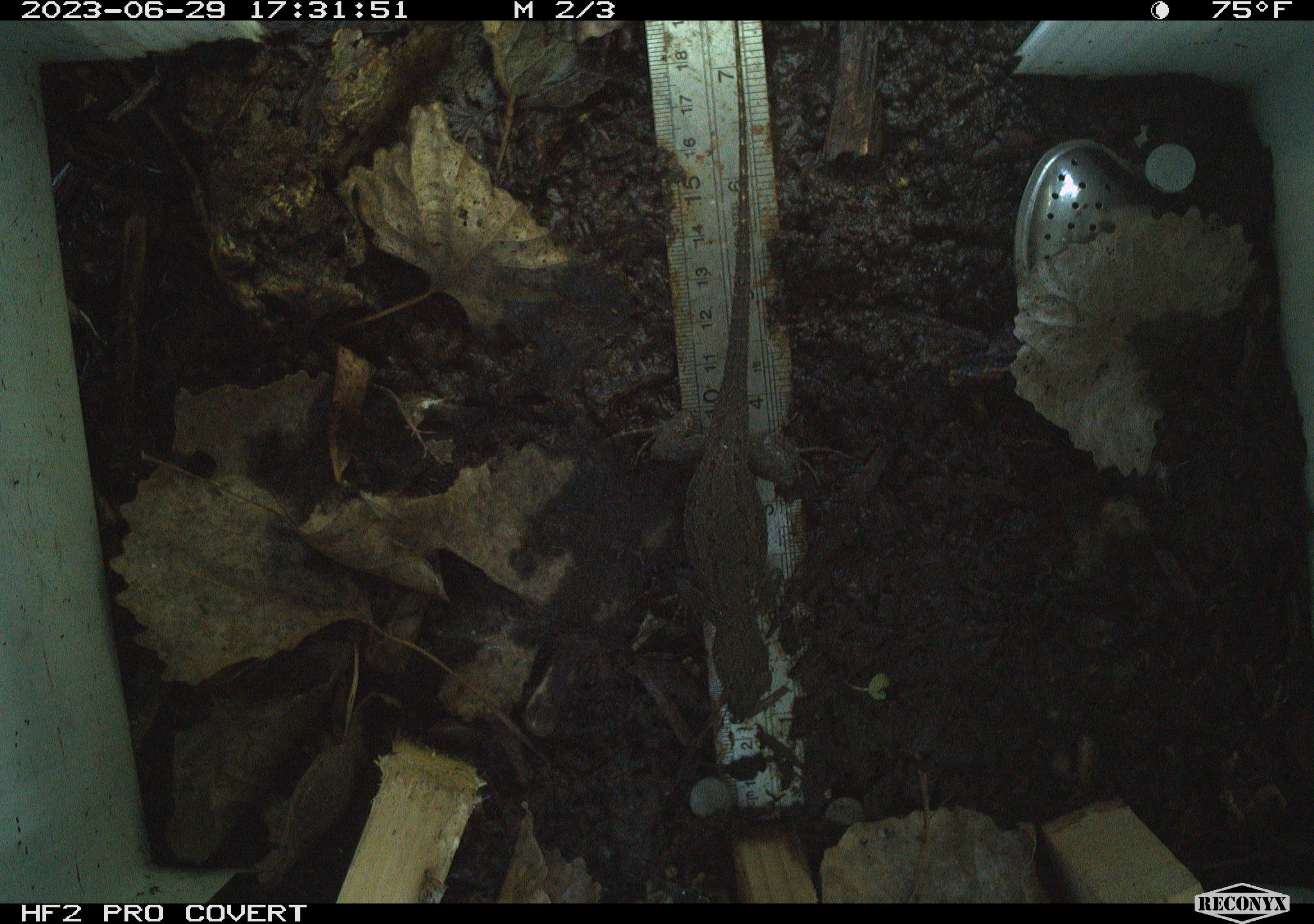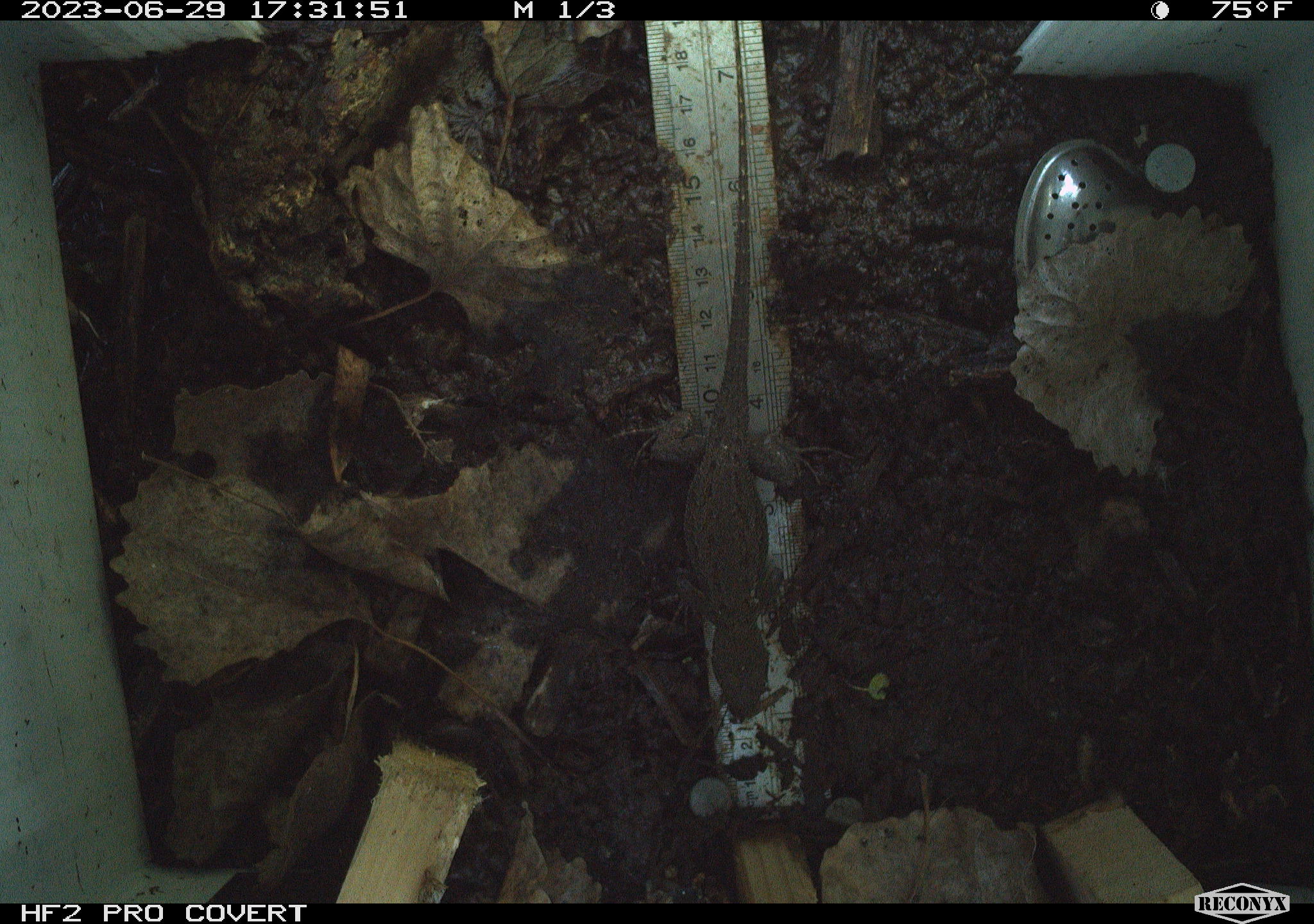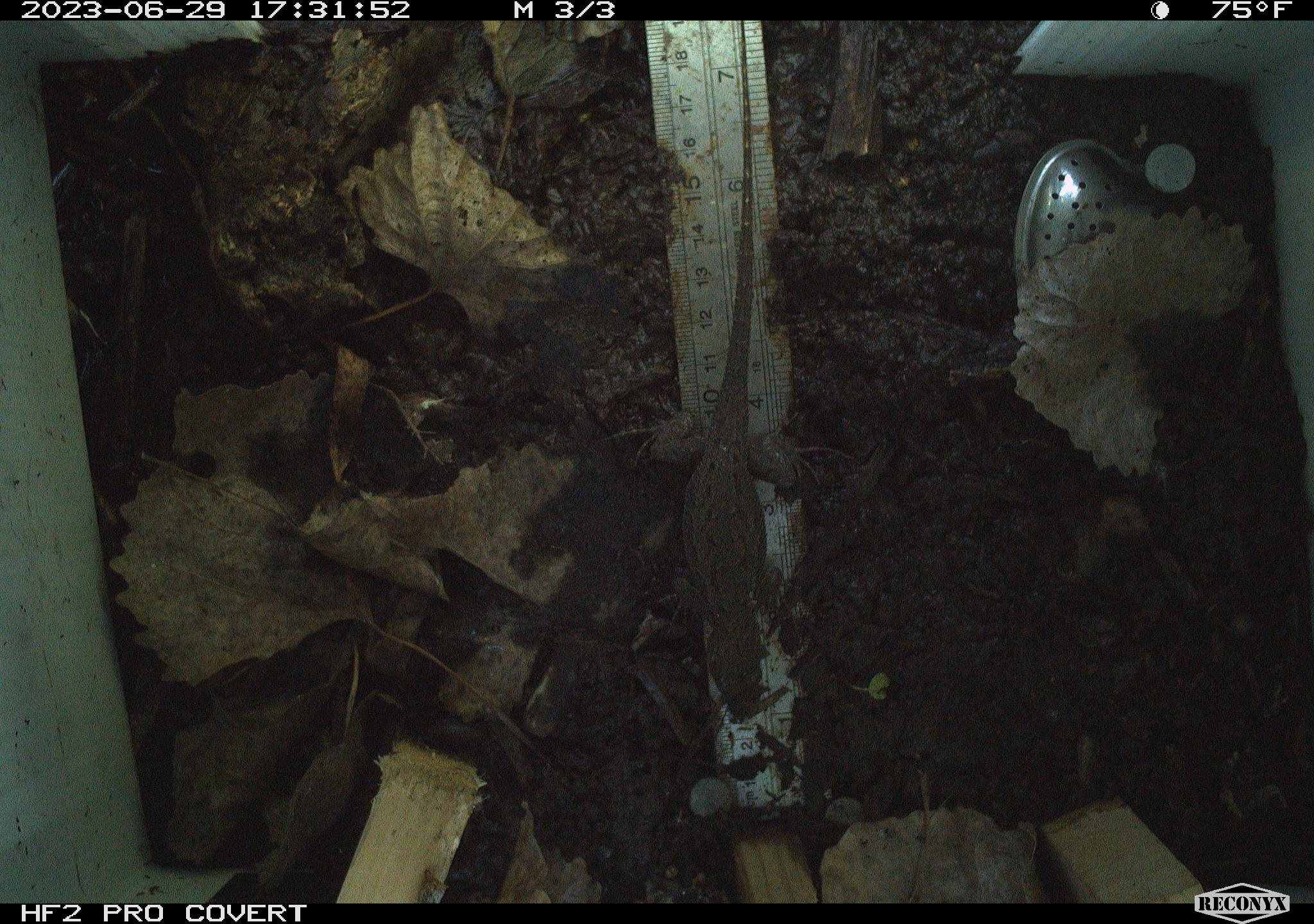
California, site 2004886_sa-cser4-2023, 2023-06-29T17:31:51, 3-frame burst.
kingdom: Animalia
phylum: Chordata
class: Reptilia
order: Squamata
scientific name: Squamata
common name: lizards and snakes